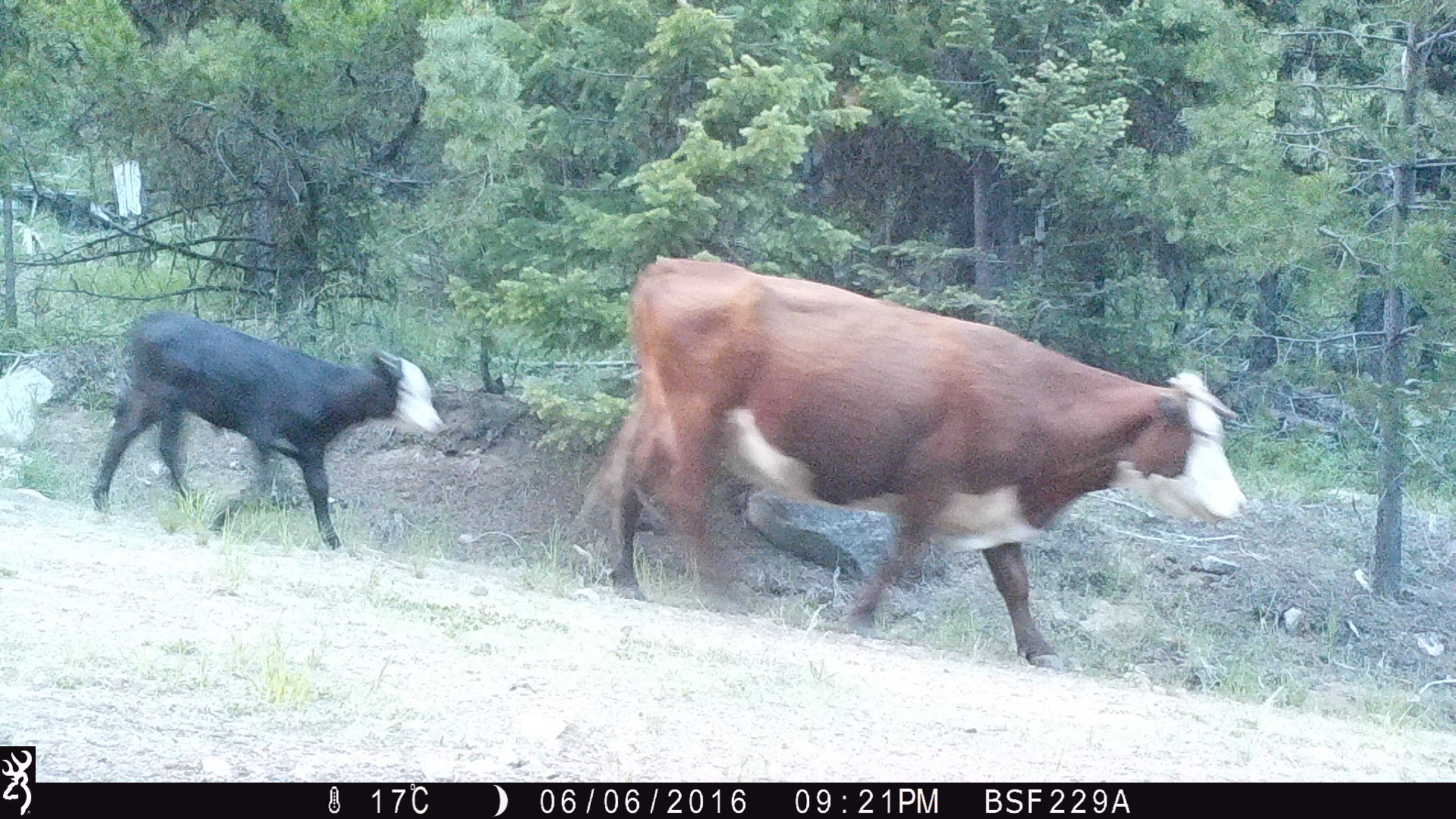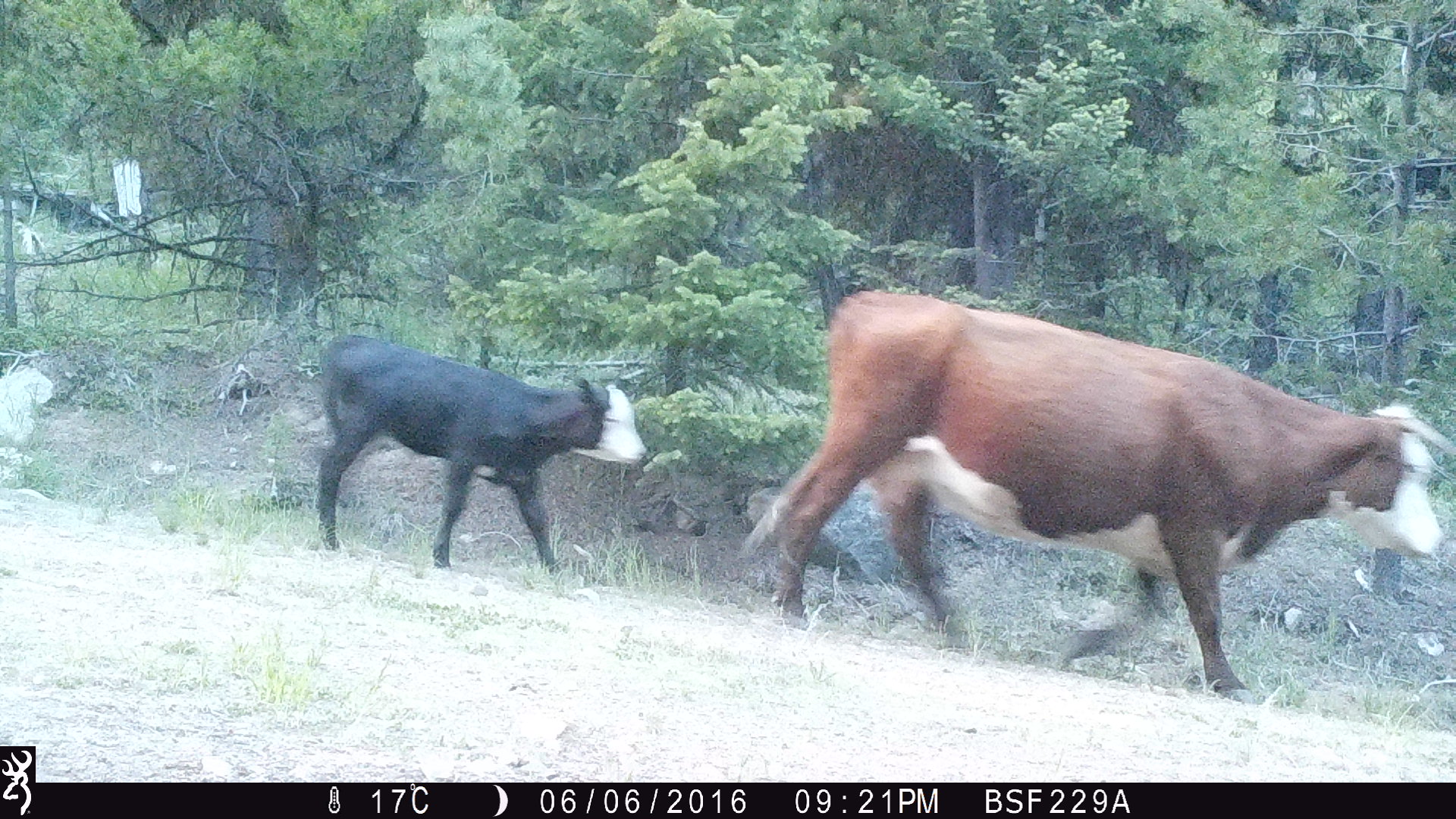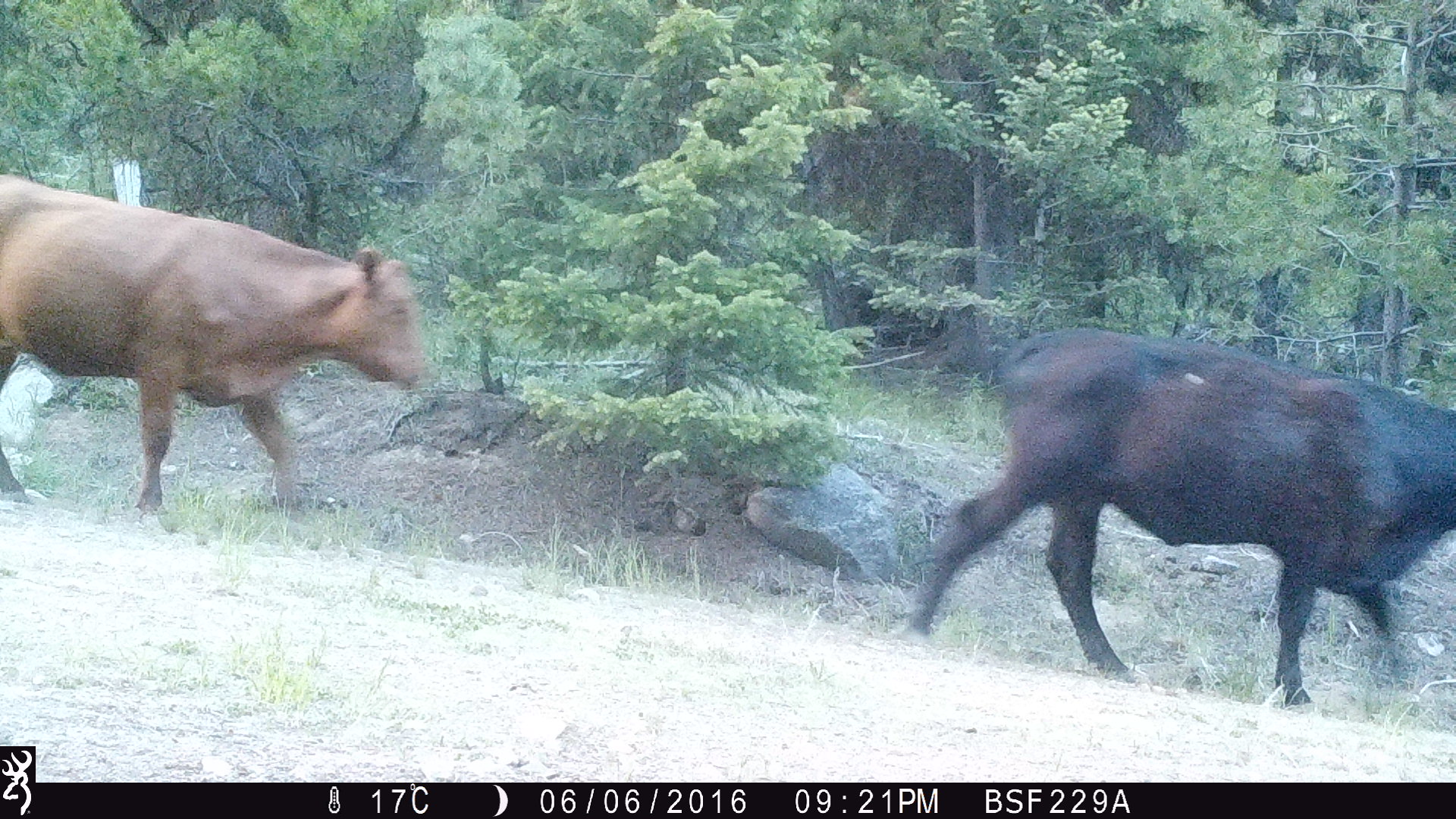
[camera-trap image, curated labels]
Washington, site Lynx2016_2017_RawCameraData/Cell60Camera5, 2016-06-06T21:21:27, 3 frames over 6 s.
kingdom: Animalia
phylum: Chordata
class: Mammalia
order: Artiodactyla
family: Bovidae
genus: Bos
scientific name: Bos taurus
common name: domestic cattle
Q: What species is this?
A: Domestic cattle (Bos taurus).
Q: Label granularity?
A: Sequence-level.